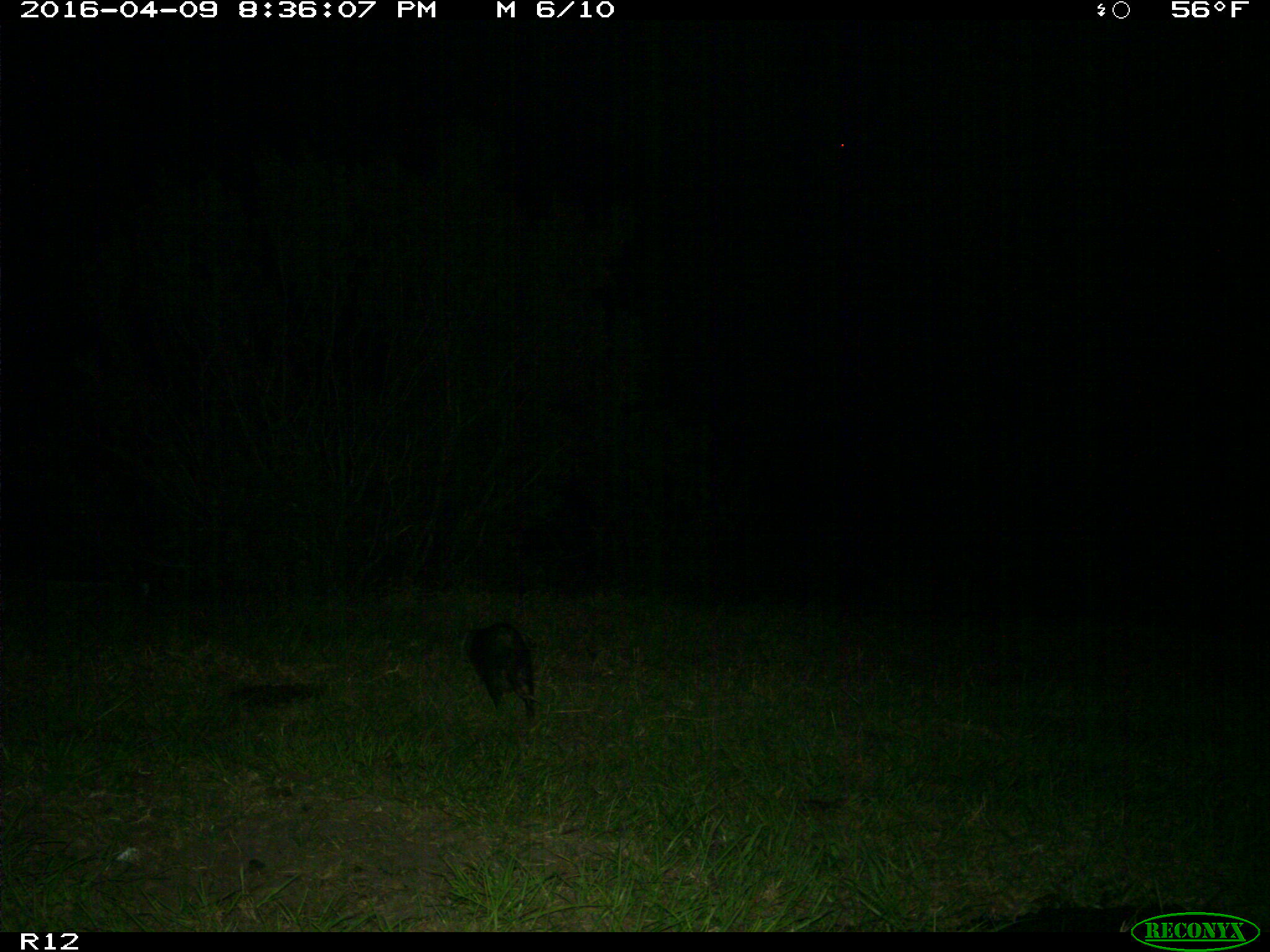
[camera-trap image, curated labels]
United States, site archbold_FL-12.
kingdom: Animalia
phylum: Chordata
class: Mammalia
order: Didelphimorphia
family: Didelphidae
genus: Didelphis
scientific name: Didelphis virginiana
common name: virginia opossum